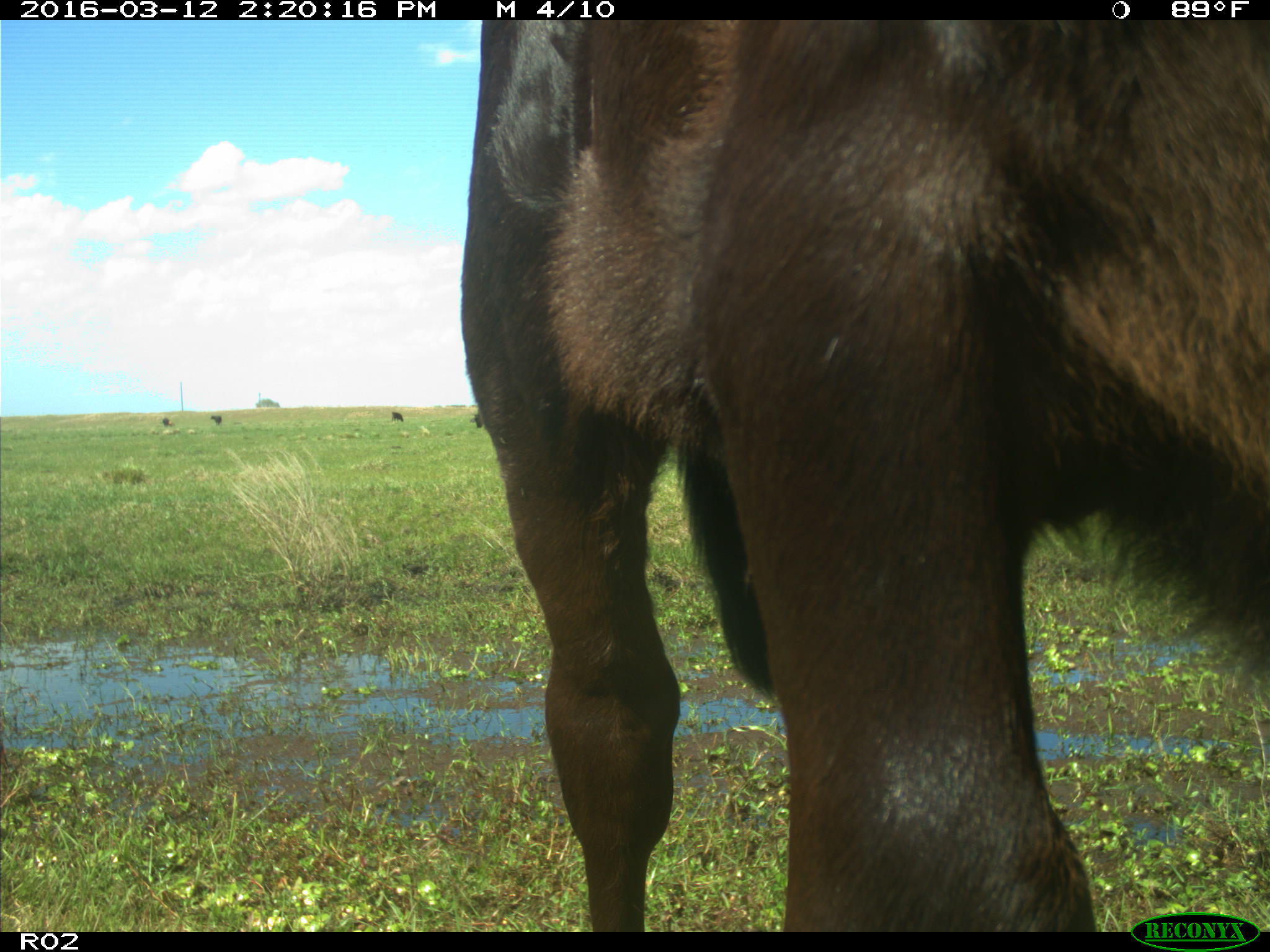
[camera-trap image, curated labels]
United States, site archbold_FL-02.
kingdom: Animalia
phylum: Chordata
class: Mammalia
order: Artiodactyla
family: Bovidae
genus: Bos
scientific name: Bos taurus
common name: domestic cow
Bos taurus (domestic cow).